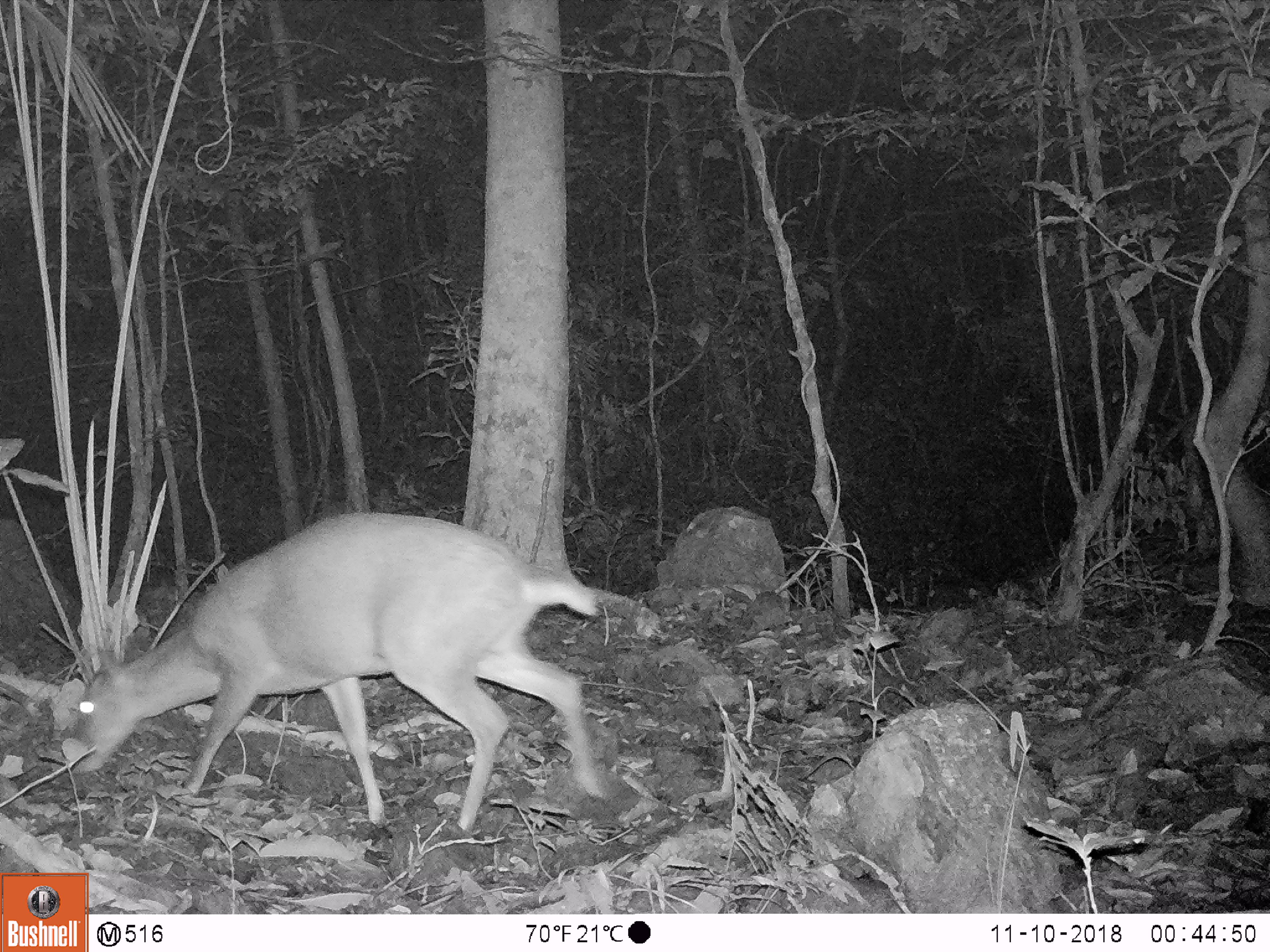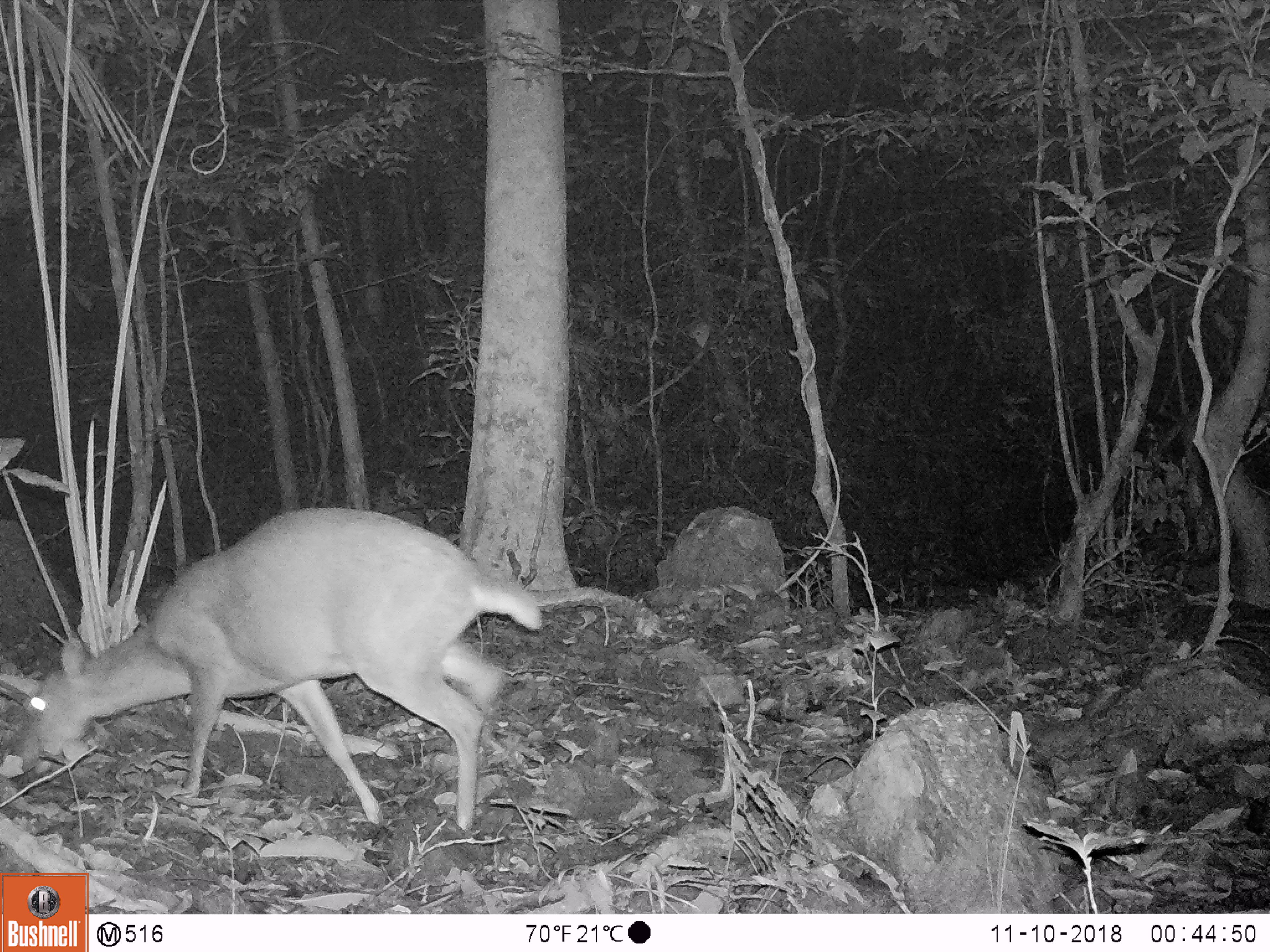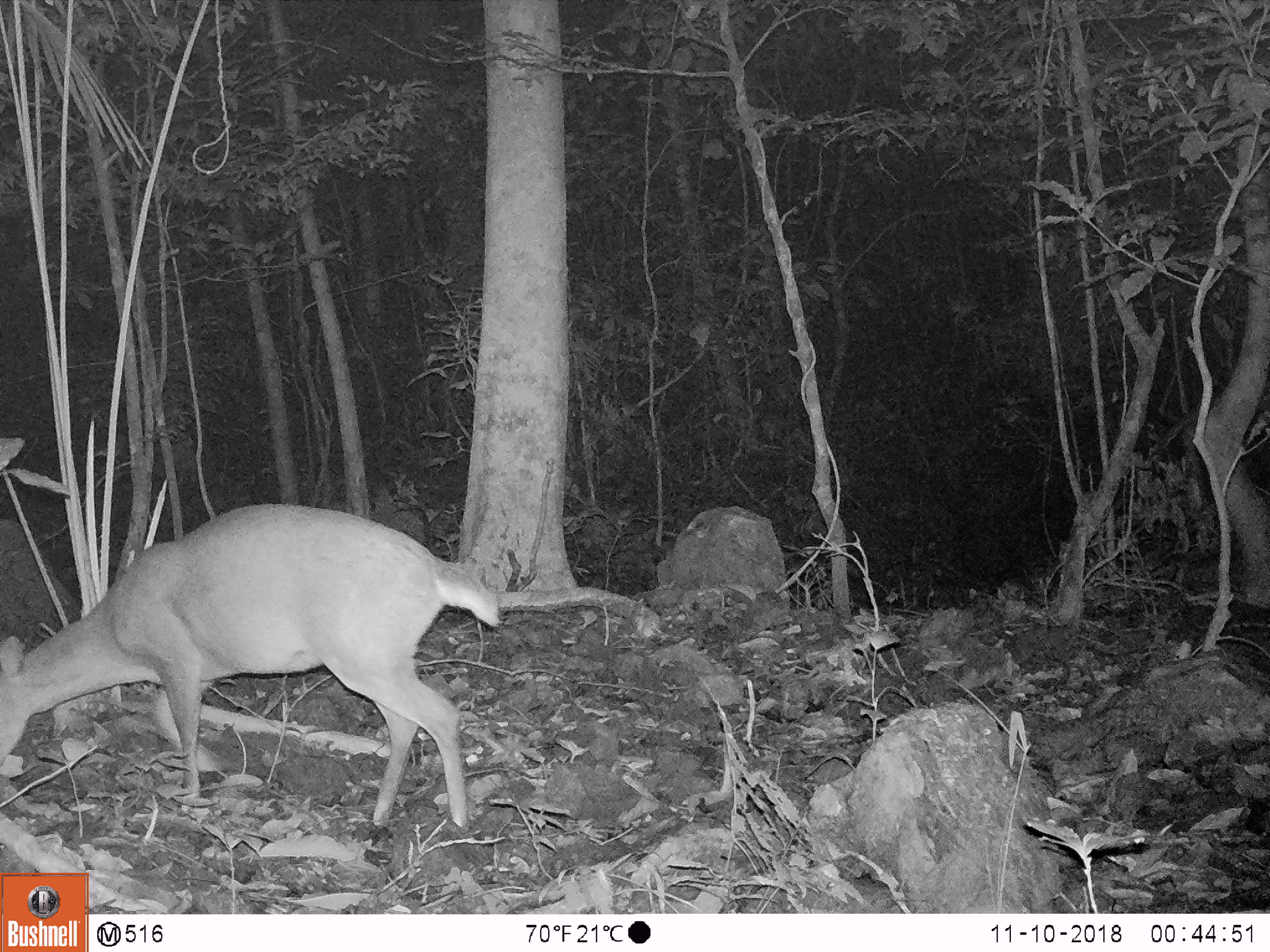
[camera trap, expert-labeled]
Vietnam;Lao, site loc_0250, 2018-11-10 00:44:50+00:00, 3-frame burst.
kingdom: Animalia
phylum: Chordata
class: Mammalia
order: Artiodactyla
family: Cervidae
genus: Muntiacus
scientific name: Muntiacus vuquangensis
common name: large-antlered muntjac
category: large antlered muntjac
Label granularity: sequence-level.